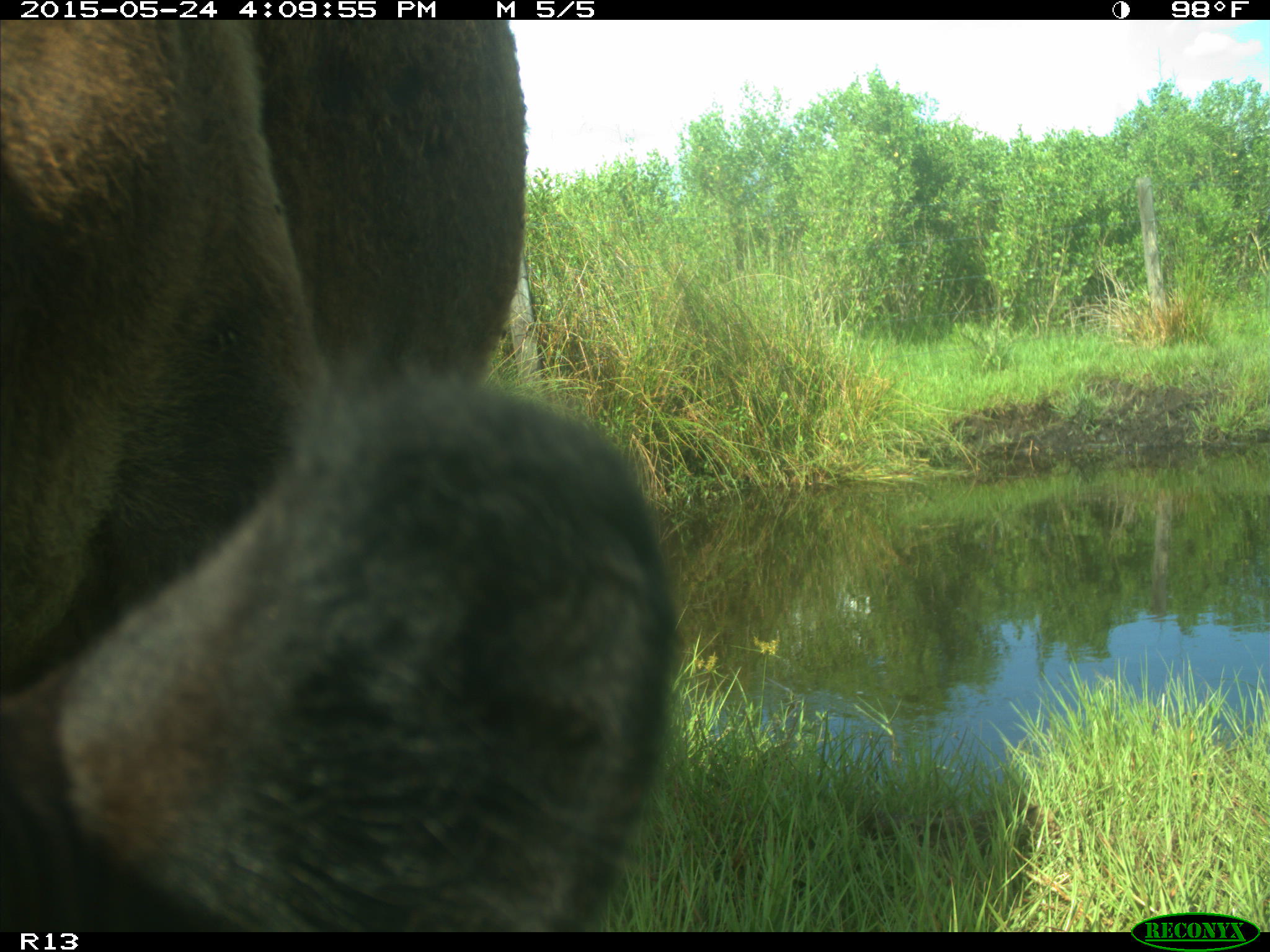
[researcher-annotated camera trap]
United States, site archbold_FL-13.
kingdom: Animalia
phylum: Chordata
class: Mammalia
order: Artiodactyla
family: Bovidae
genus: Bos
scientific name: Bos taurus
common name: domestic cow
Bos taurus (domestic cow).